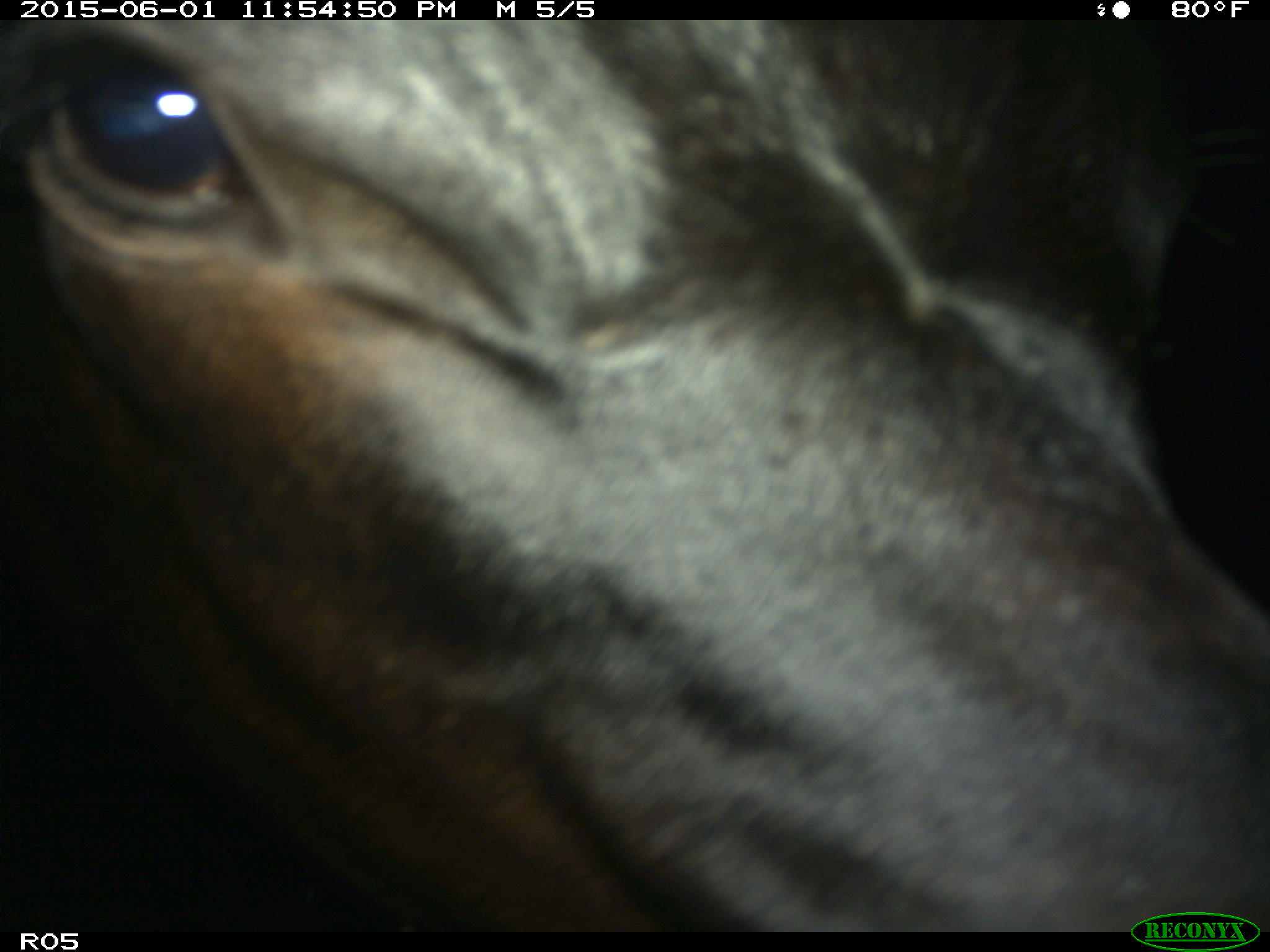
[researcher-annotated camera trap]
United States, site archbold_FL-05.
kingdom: Animalia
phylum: Chordata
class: Mammalia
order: Artiodactyla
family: Bovidae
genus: Bos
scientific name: Bos taurus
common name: domestic cow